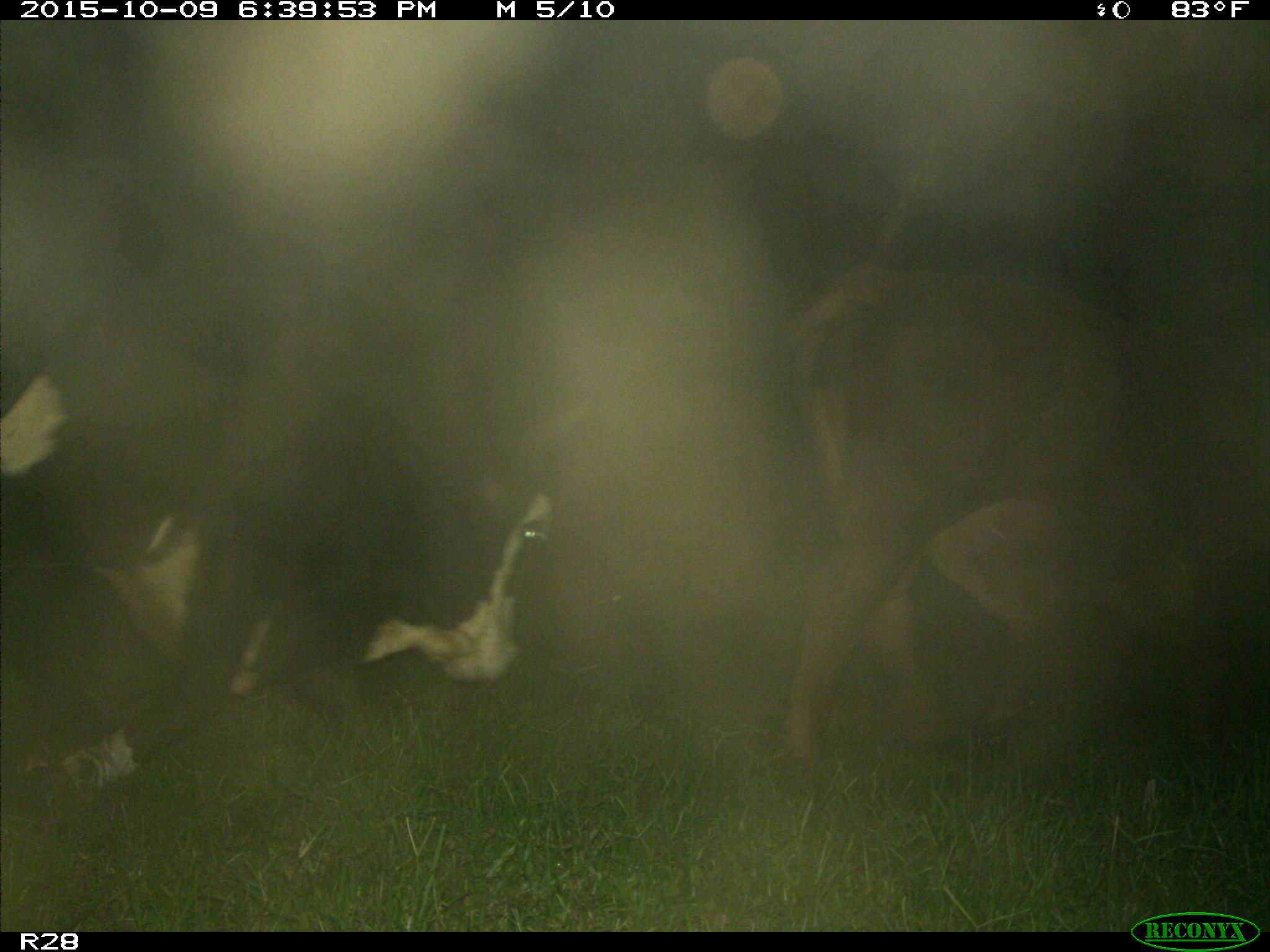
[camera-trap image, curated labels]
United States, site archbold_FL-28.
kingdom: Animalia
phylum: Chordata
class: Mammalia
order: Artiodactyla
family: Bovidae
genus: Bos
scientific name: Bos taurus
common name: domestic cow